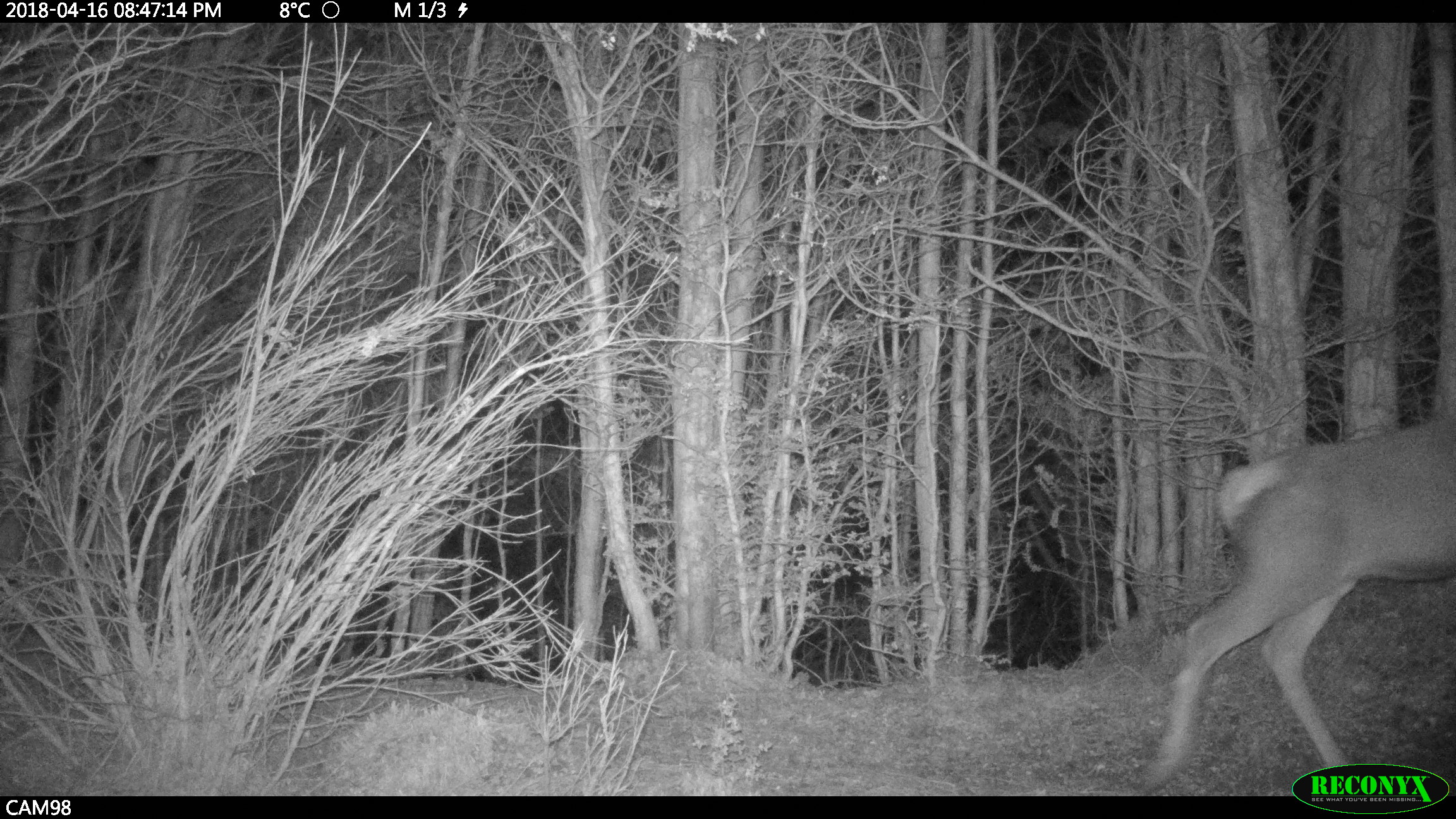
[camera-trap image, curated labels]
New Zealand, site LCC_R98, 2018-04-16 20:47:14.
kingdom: Animalia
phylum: Chordata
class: Mammalia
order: Artiodactyla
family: Cervidae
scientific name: Cervidae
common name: deer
Deer (Cervidae).